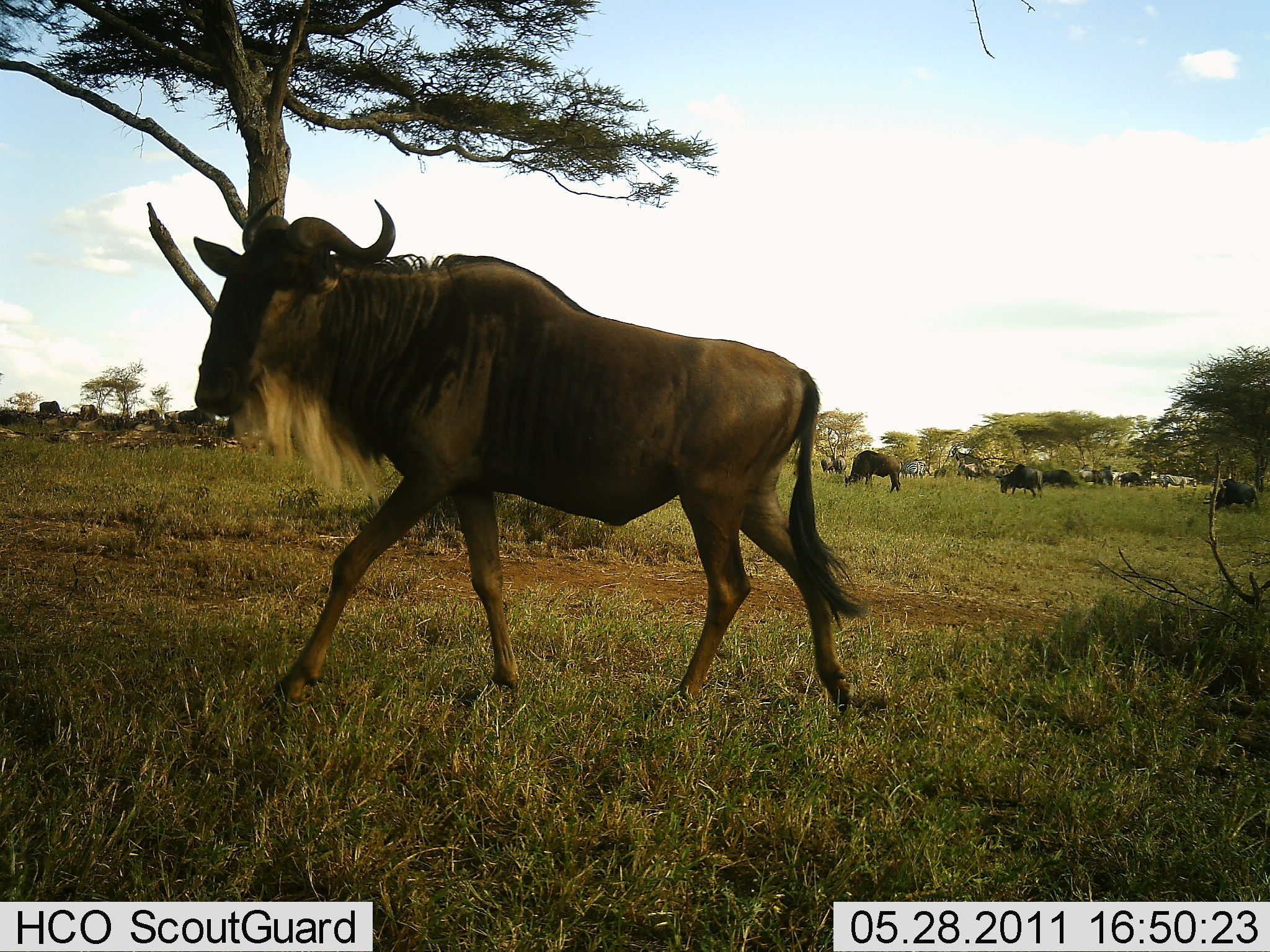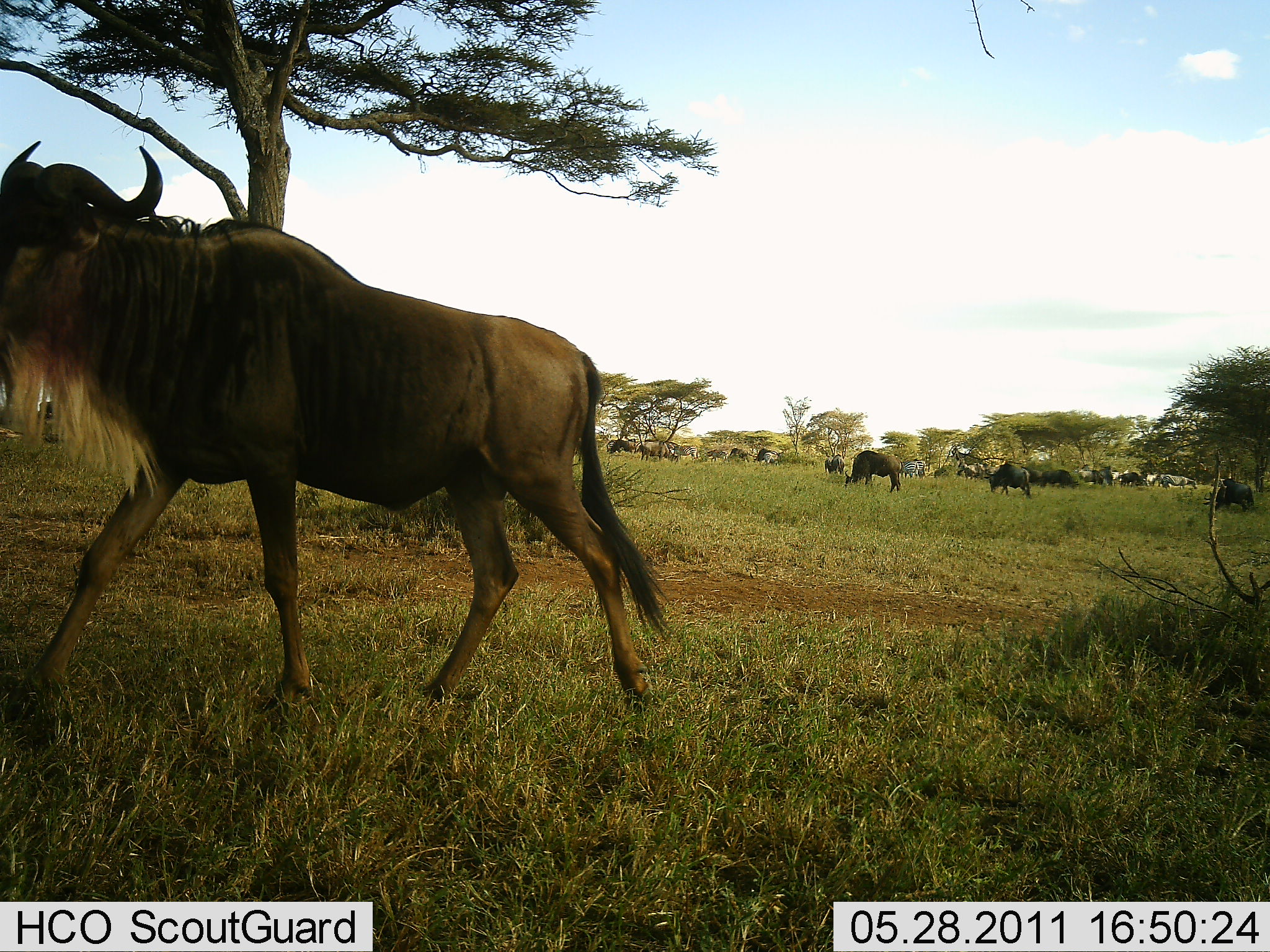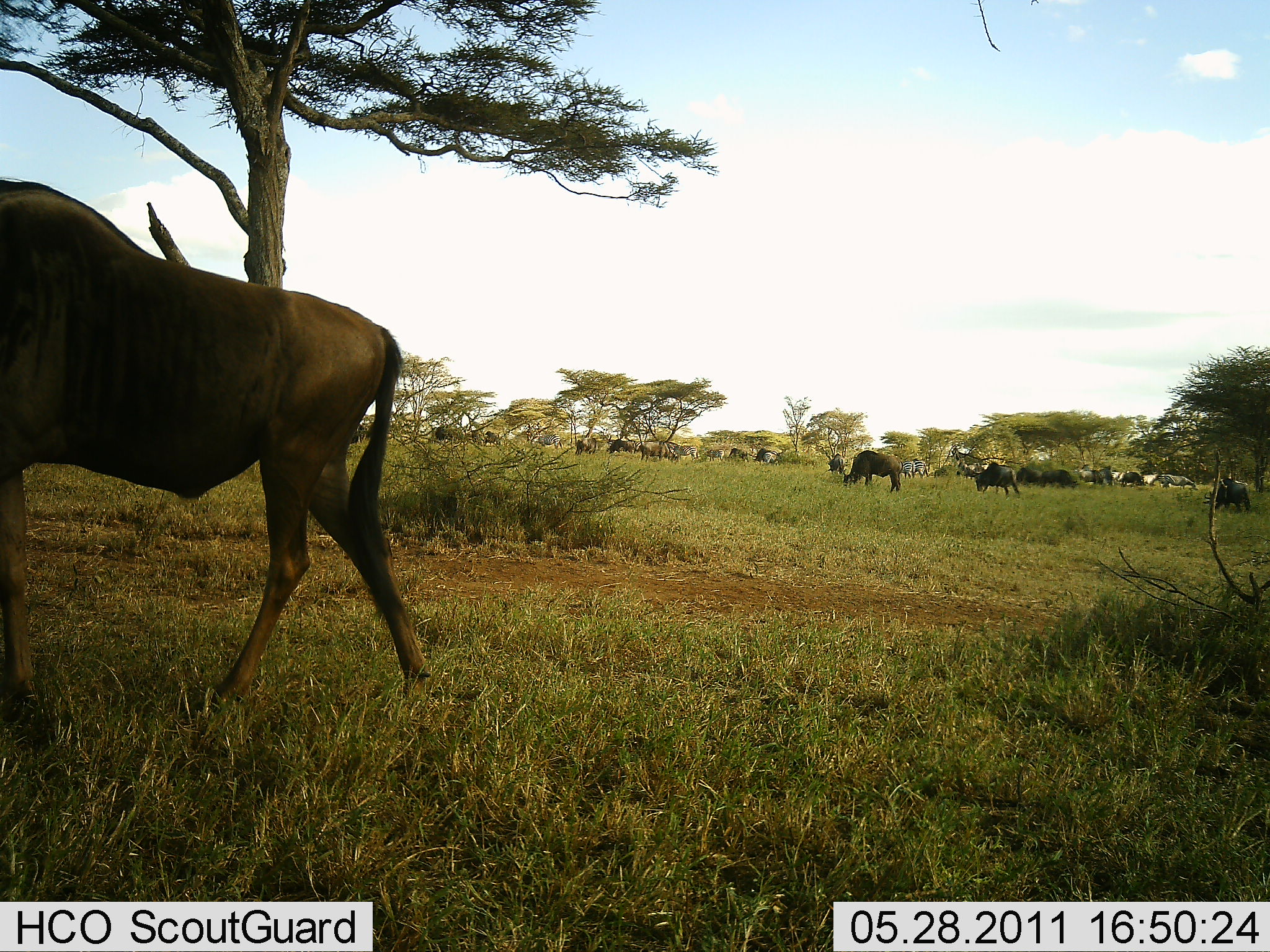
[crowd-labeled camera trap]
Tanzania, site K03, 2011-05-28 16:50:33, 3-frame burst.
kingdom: Animalia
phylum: Chordata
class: Mammalia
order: Artiodactyla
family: Bovidae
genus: Connochaetes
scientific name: Connochaetes taurinus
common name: blue wildebeest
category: wildebeest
Wildebeest (blue wildebeest) (Connochaetes taurinus), count 11-50. Behavior (volunteer vote fractions): standing 36%, resting 7%, moving 93%, interacting 7%. Young present (vote fraction): 0%. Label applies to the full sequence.